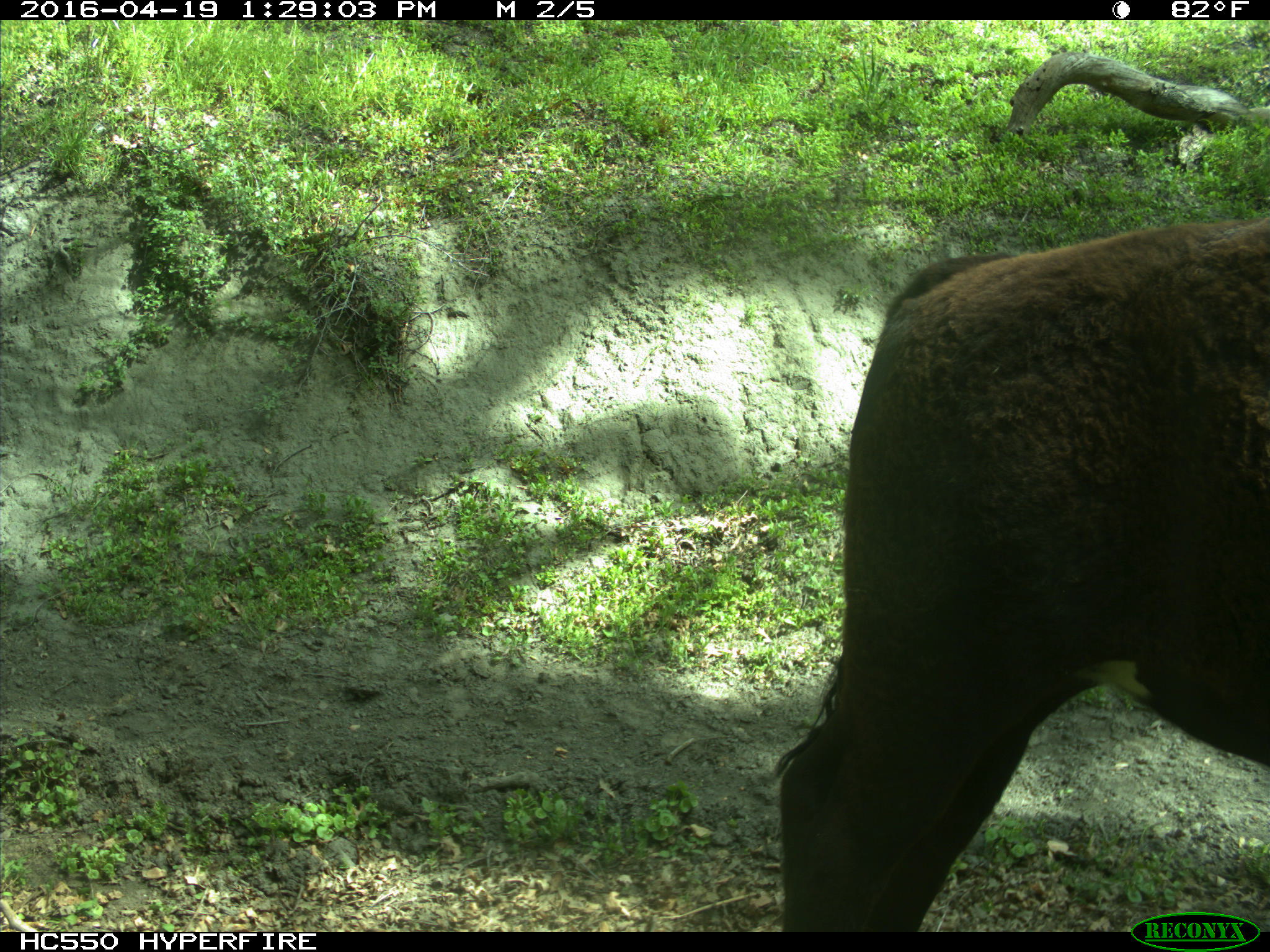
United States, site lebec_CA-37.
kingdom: Animalia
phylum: Chordata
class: Mammalia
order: Artiodactyla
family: Bovidae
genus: Bos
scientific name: Bos taurus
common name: domestic cow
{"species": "Bos taurus (domestic cow)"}